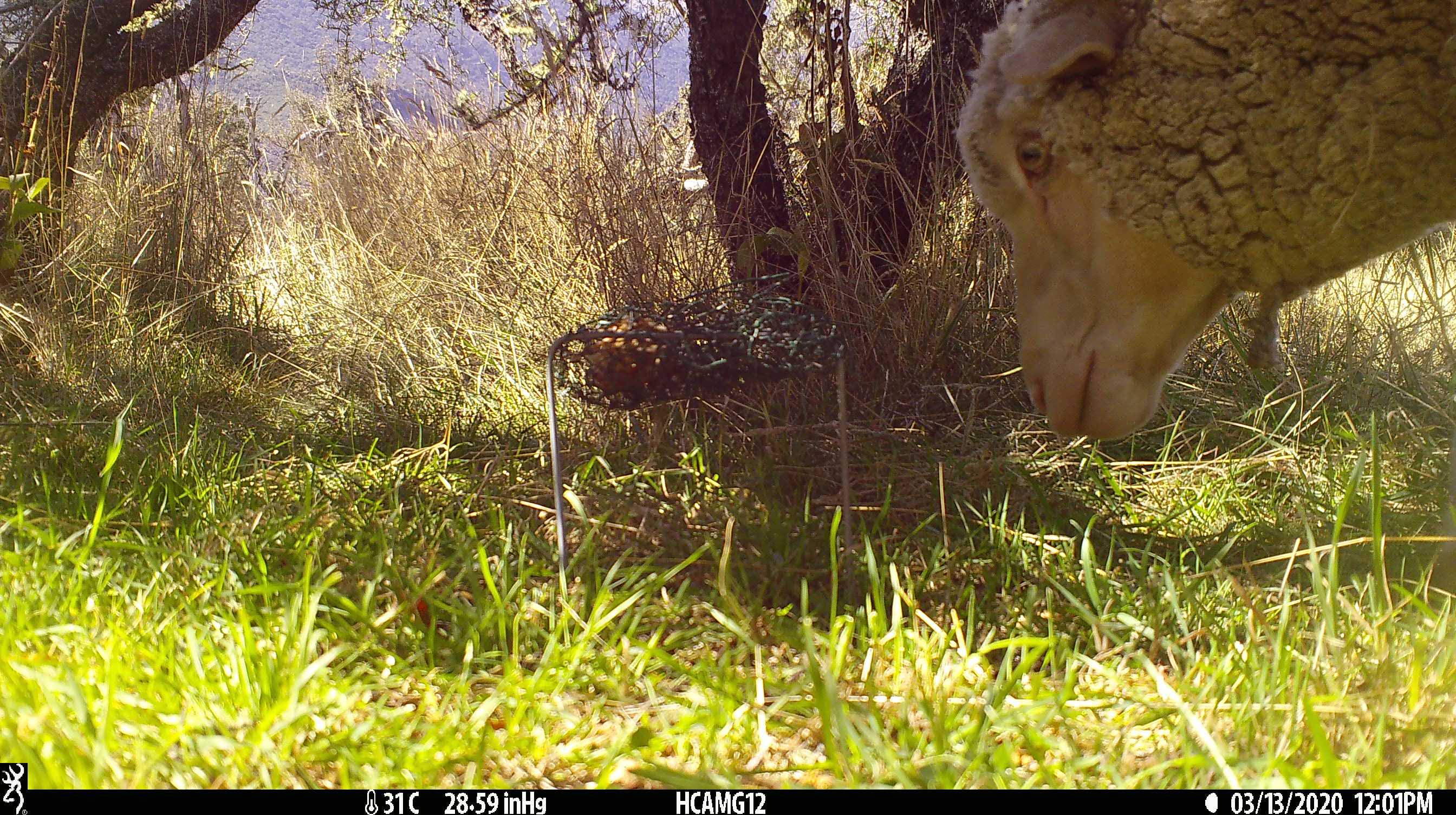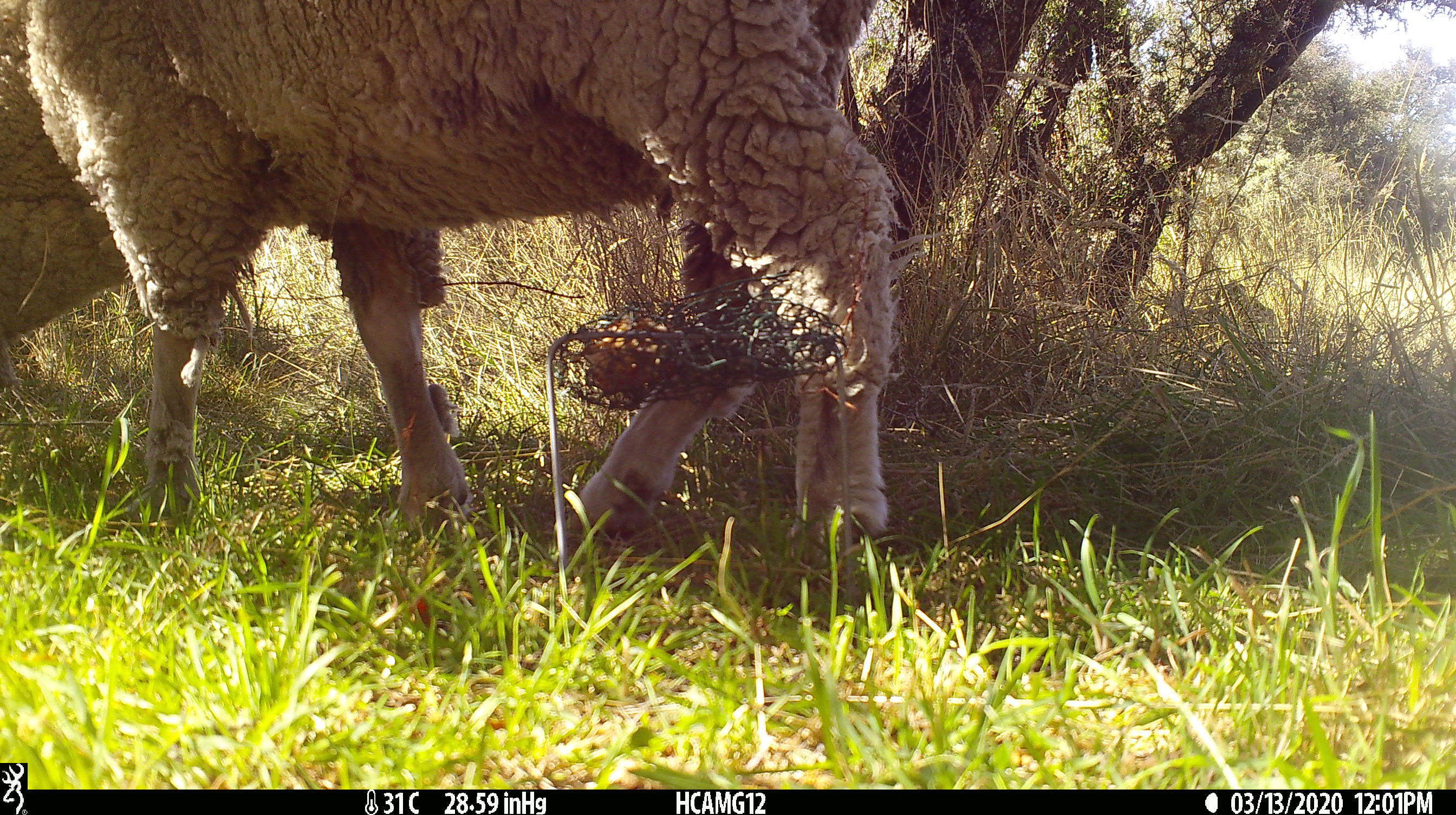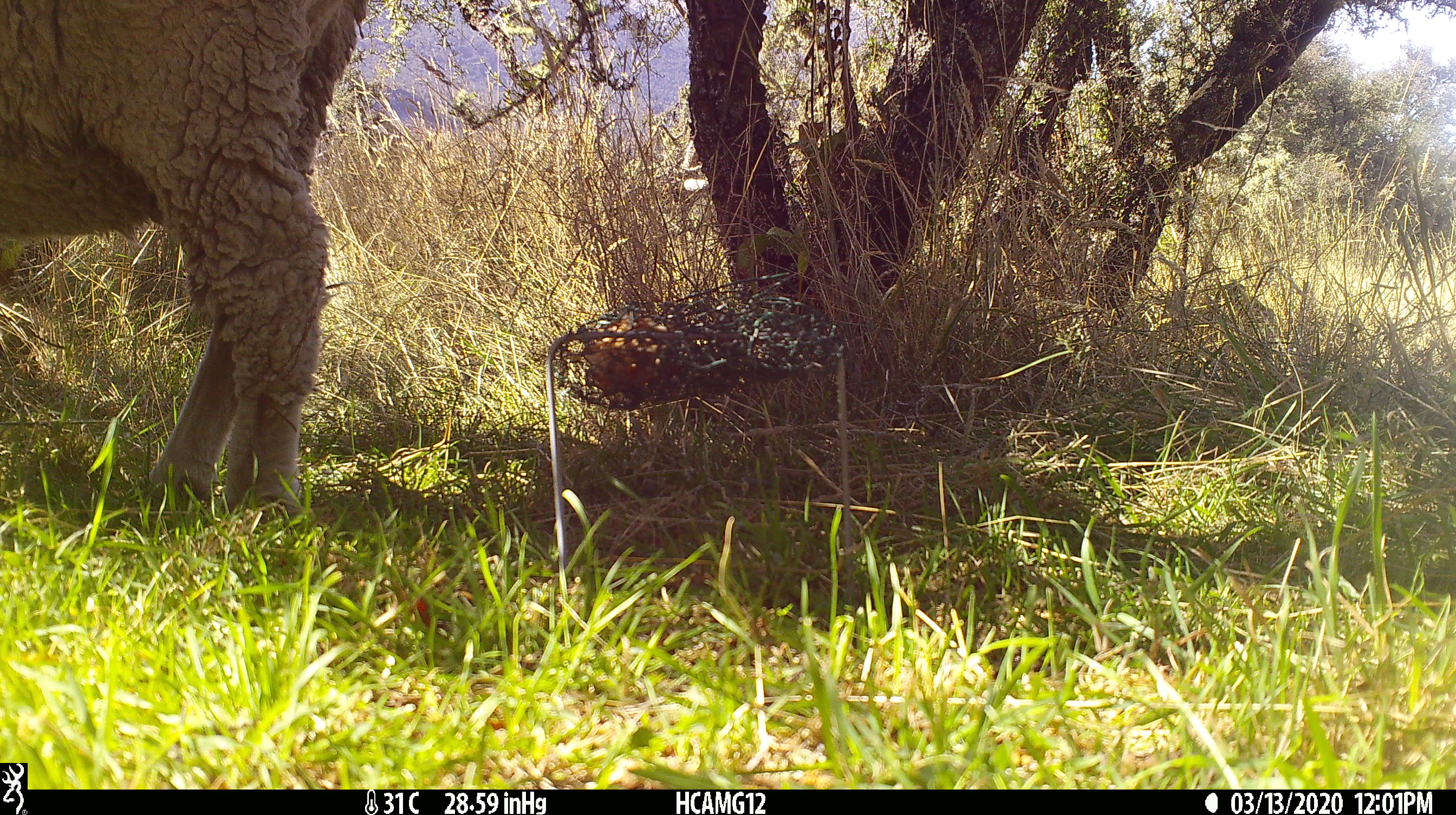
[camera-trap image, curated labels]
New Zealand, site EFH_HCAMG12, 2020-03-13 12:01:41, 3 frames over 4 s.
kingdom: Animalia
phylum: Chordata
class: Mammalia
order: Artiodactyla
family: Bovidae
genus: Ovis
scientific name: Ovis aries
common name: domestic sheep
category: sheep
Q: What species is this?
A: Sheep (domestic sheep) (Ovis aries).